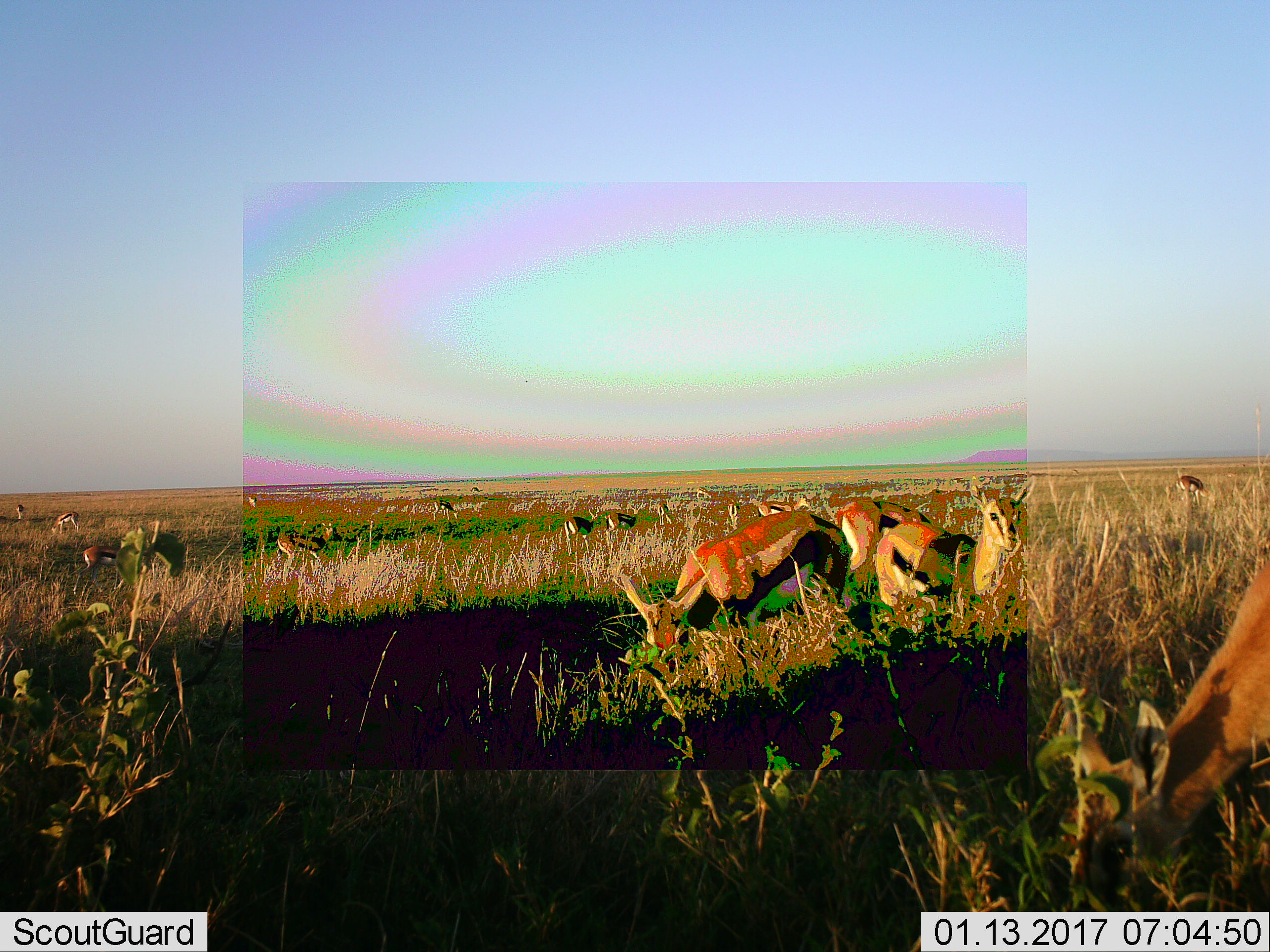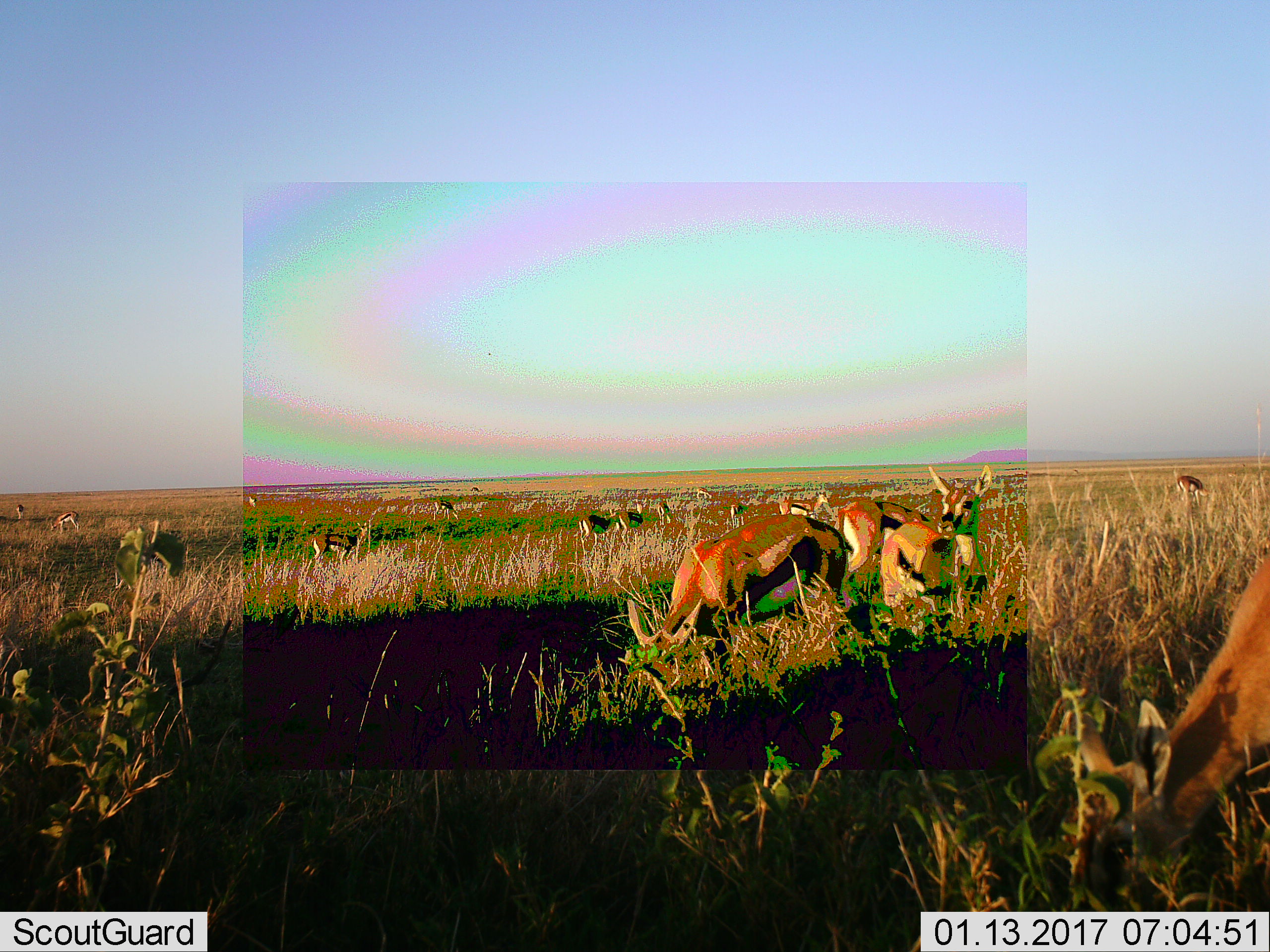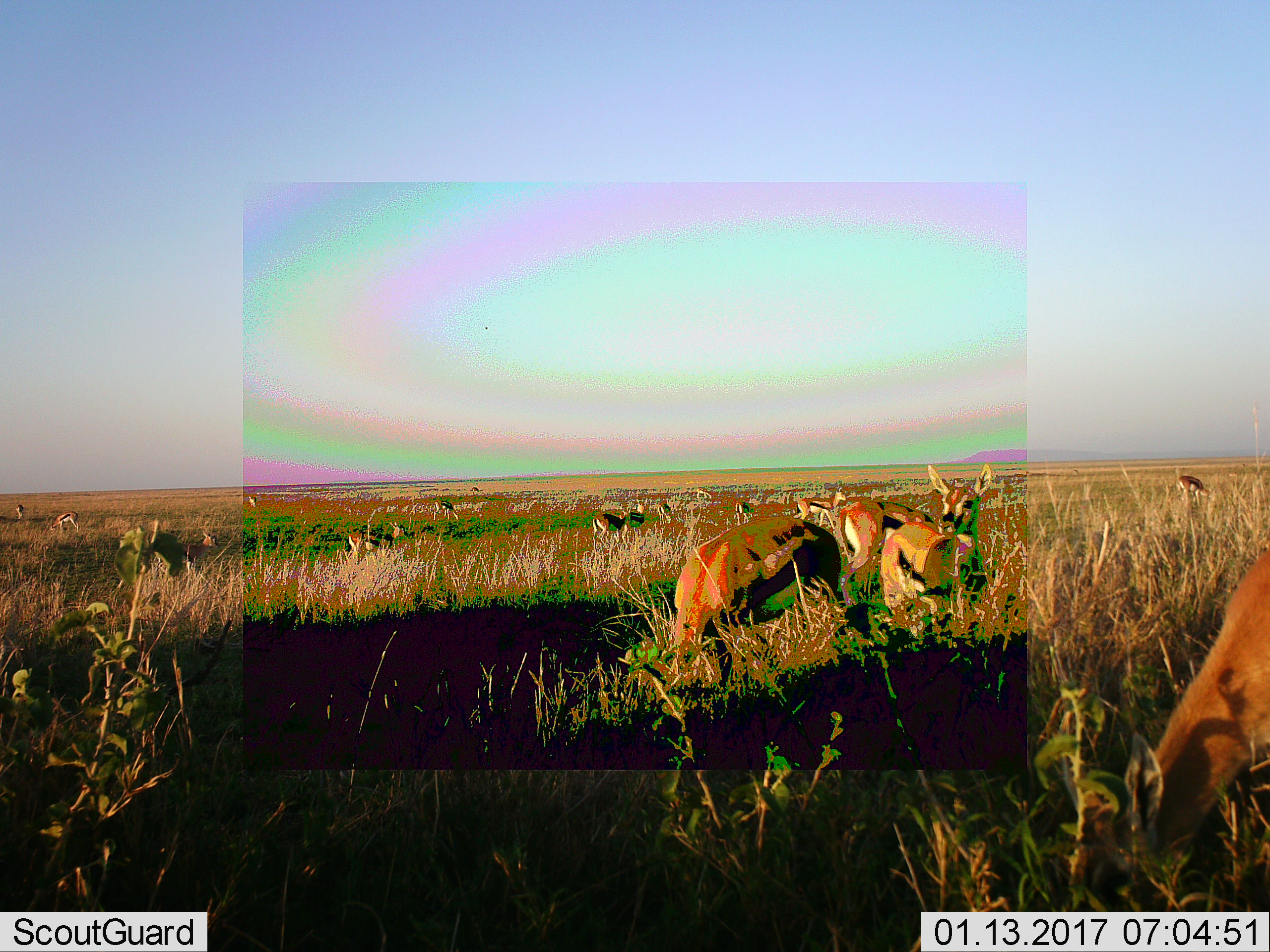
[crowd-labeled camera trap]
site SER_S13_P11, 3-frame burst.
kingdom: Animalia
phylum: Chordata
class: Mammalia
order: Artiodactyla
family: Bovidae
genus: Eudorcas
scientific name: Eudorcas thomsonii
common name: thomson's gazelle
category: gazellethomsons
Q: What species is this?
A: Gazellethomsons (thomson's gazelle) (Eudorcas thomsonii).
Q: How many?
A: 11-50.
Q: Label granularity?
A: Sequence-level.